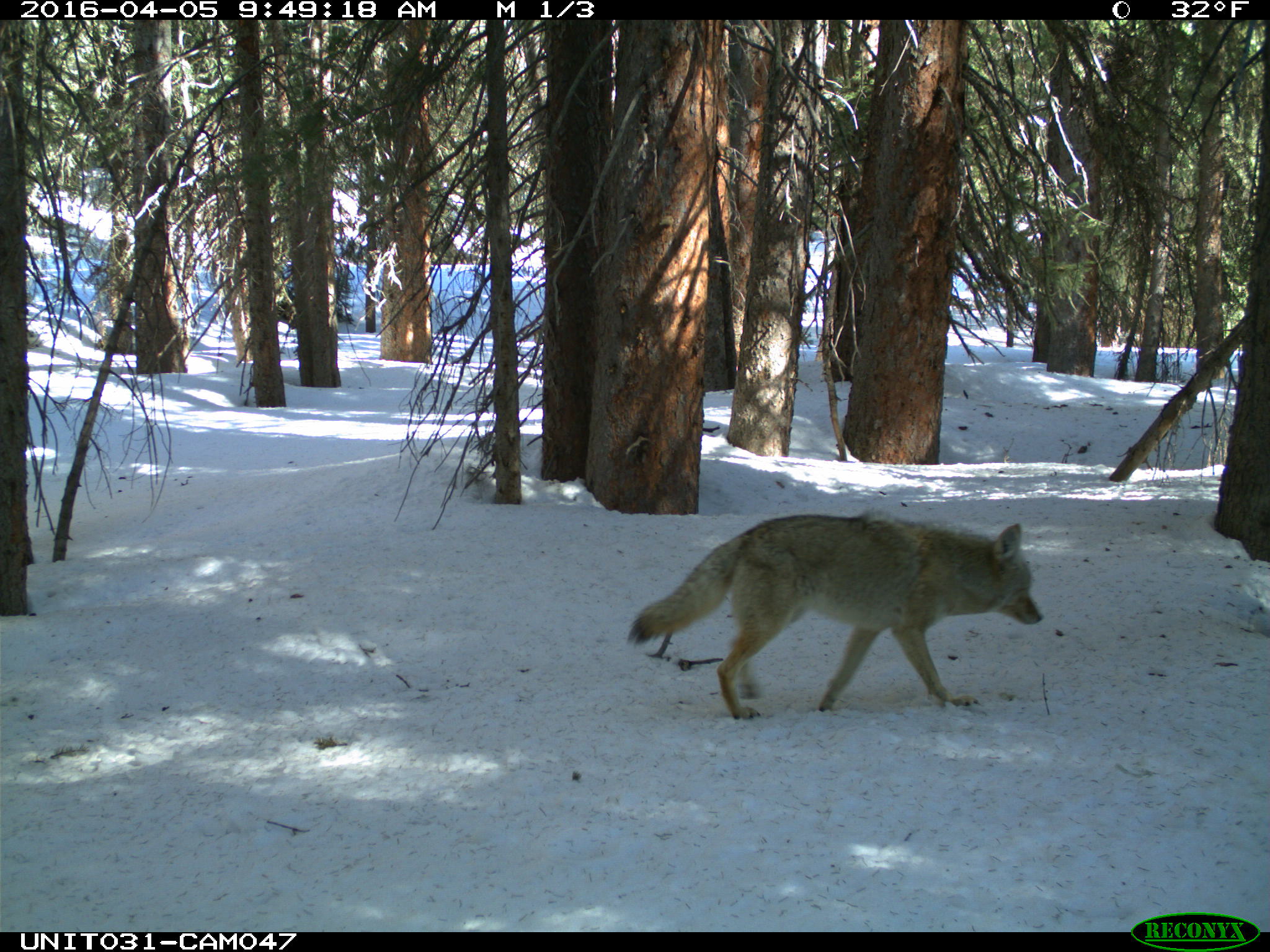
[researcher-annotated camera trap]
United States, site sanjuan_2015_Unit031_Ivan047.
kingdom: Animalia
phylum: Chordata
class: Mammalia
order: Carnivora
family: Canidae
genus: Canis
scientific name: Canis latrans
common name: coyote